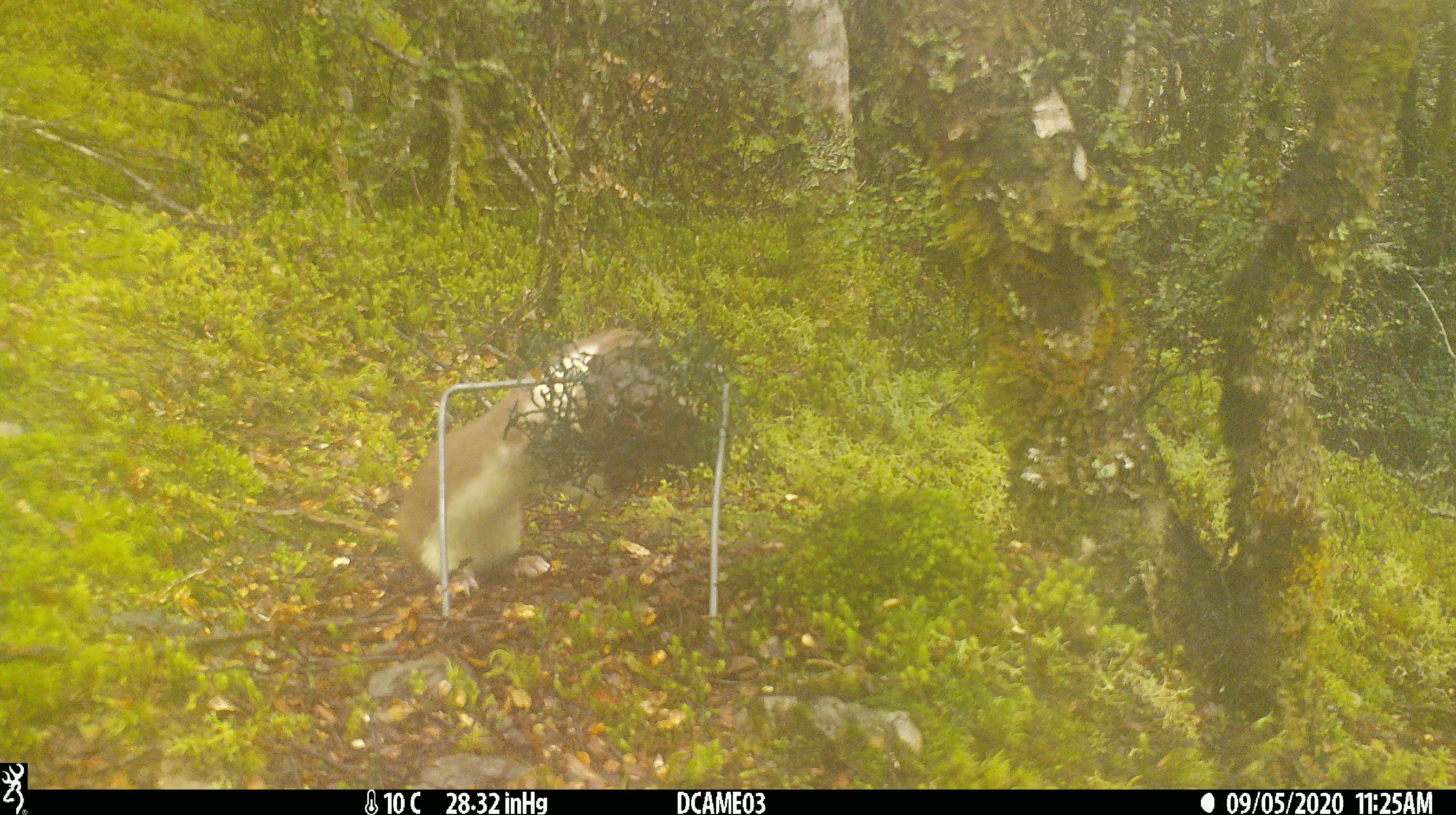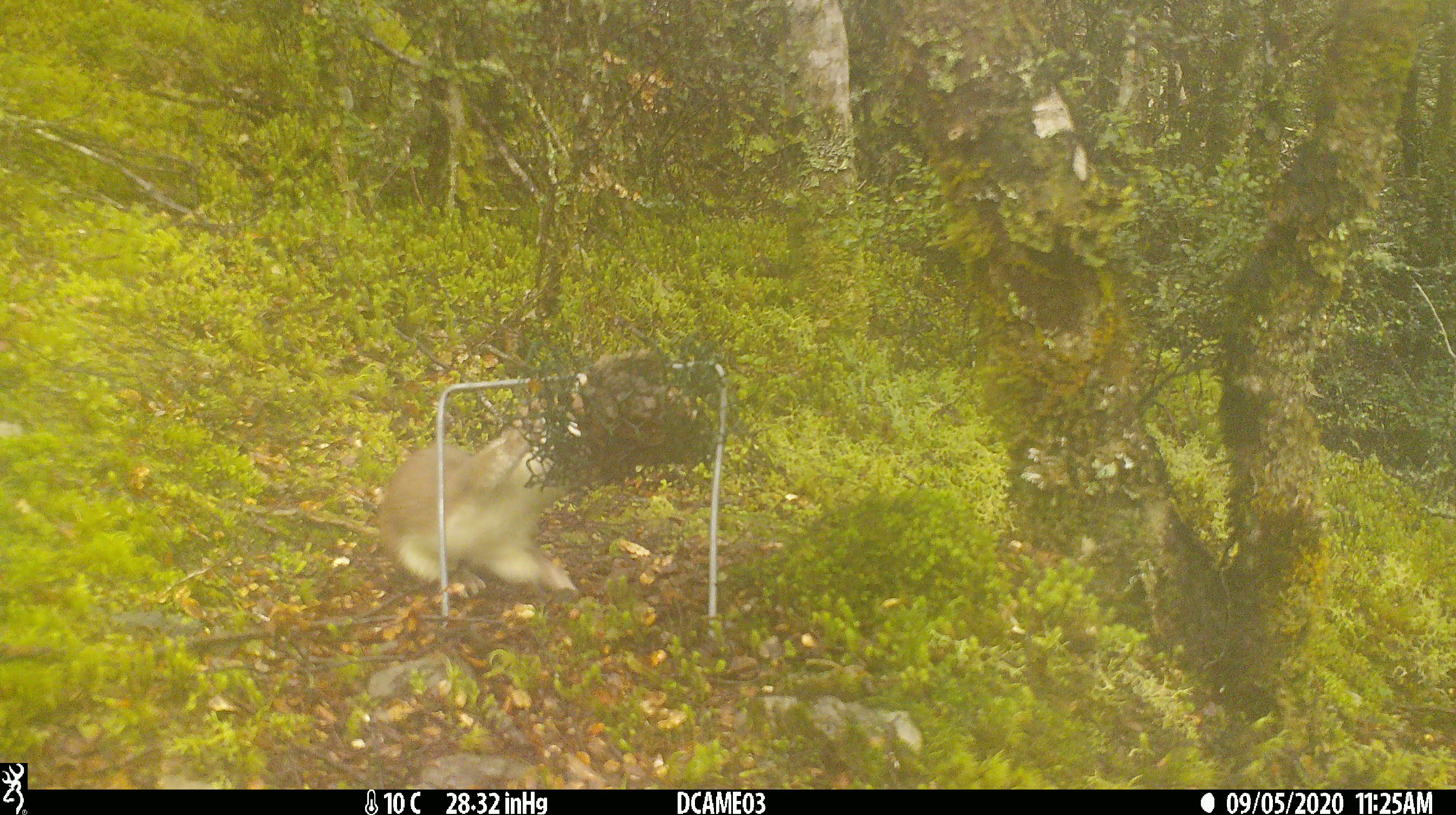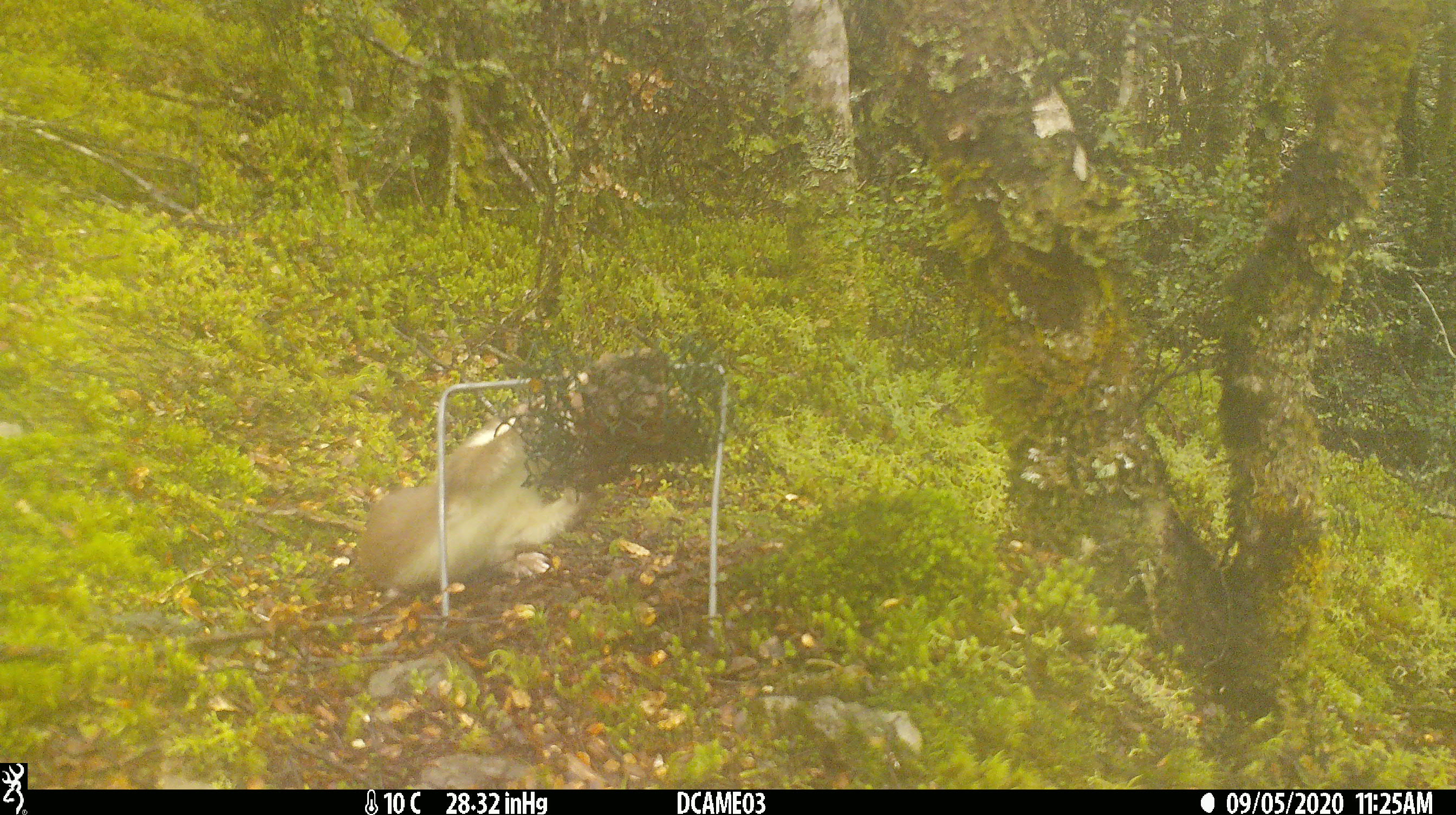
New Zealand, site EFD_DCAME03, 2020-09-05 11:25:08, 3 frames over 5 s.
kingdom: Animalia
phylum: Chordata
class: Mammalia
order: Carnivora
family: Mustelidae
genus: Mustela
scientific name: Mustela erminea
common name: stoat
Stoat (Mustela erminea).